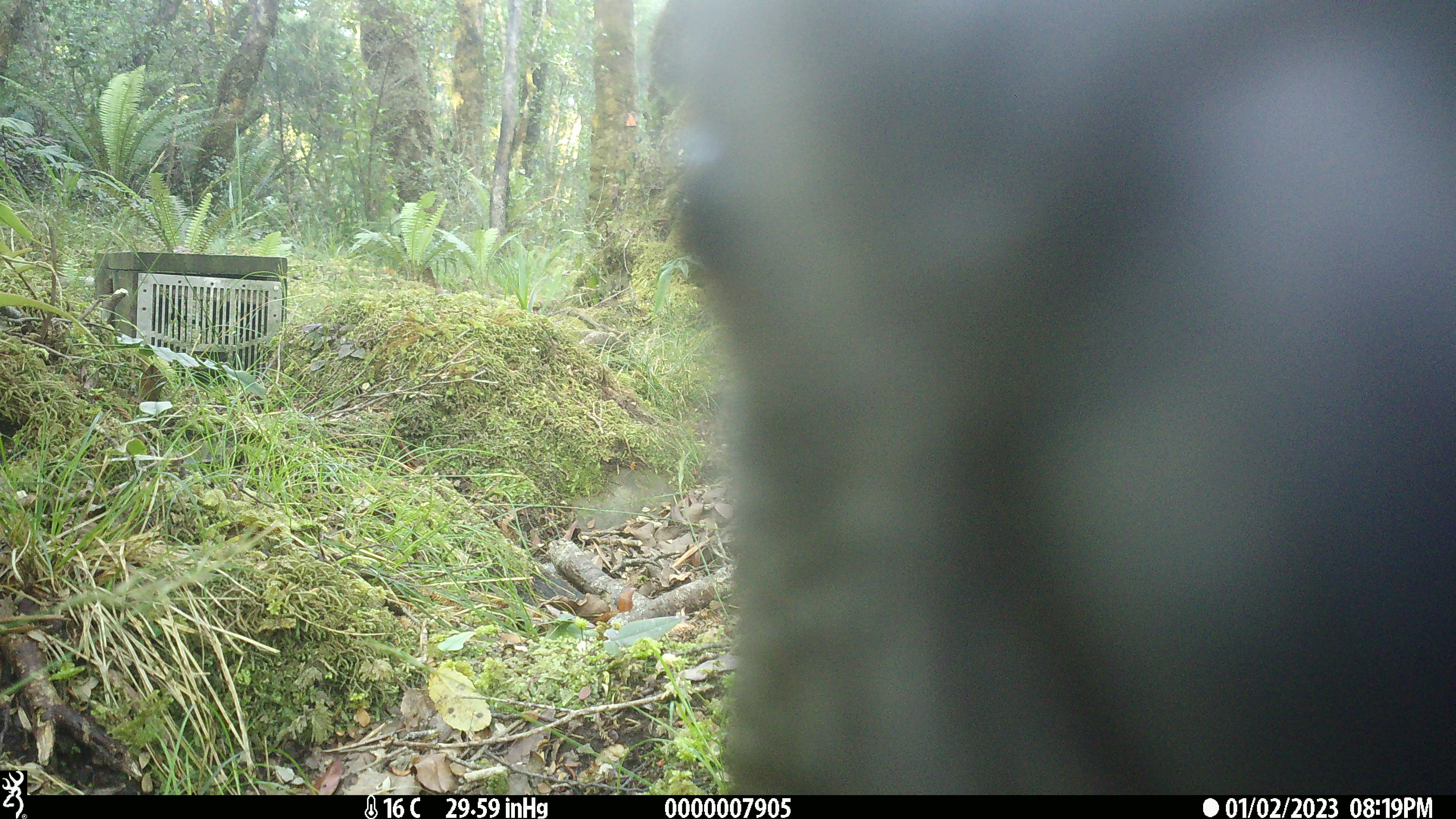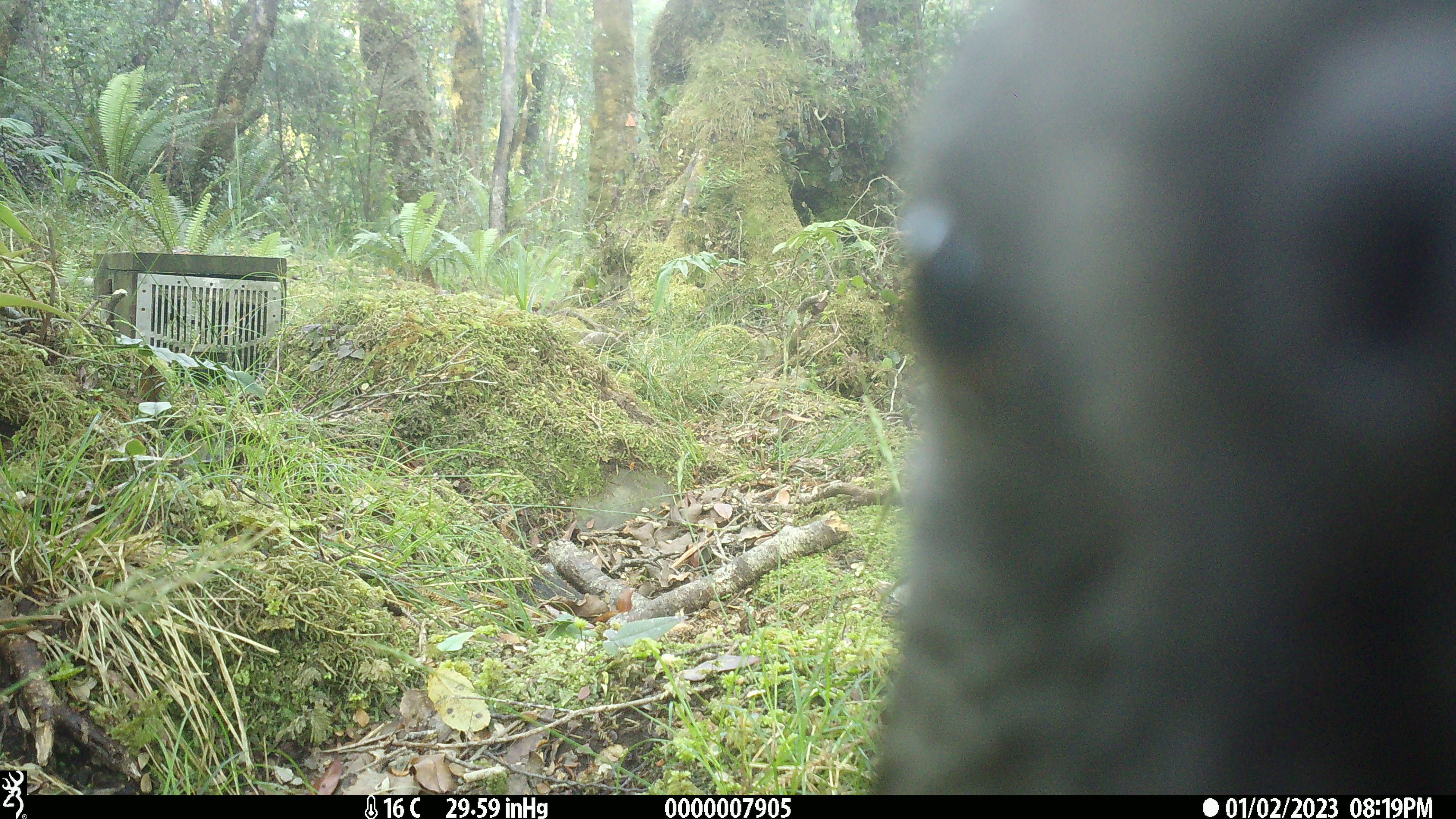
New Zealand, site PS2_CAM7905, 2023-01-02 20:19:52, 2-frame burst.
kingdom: Animalia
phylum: Chordata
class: Aves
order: Psittaciformes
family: Strigopidae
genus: Nestor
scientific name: Nestor notabilis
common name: kea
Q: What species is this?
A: Kea (Nestor notabilis).